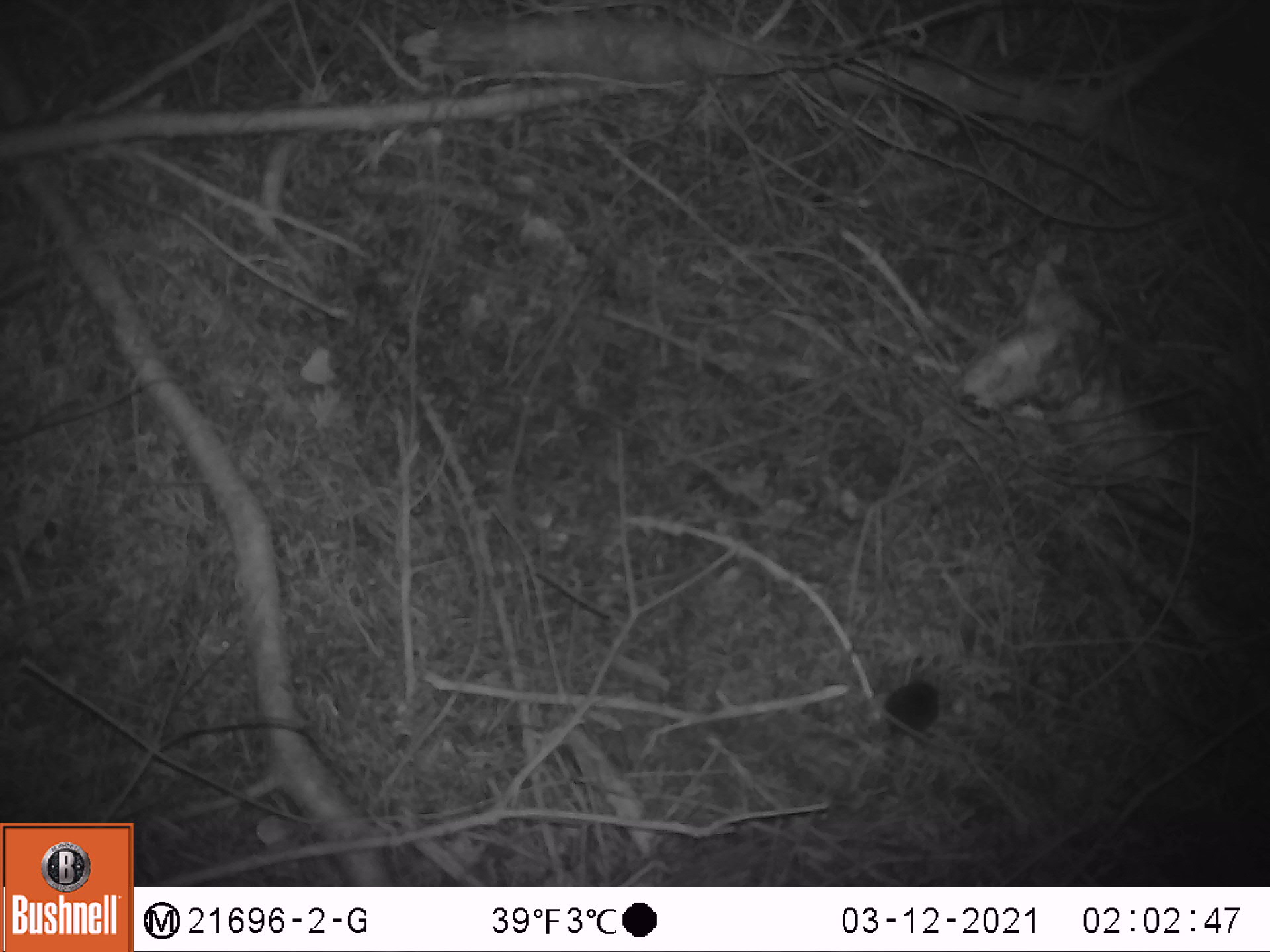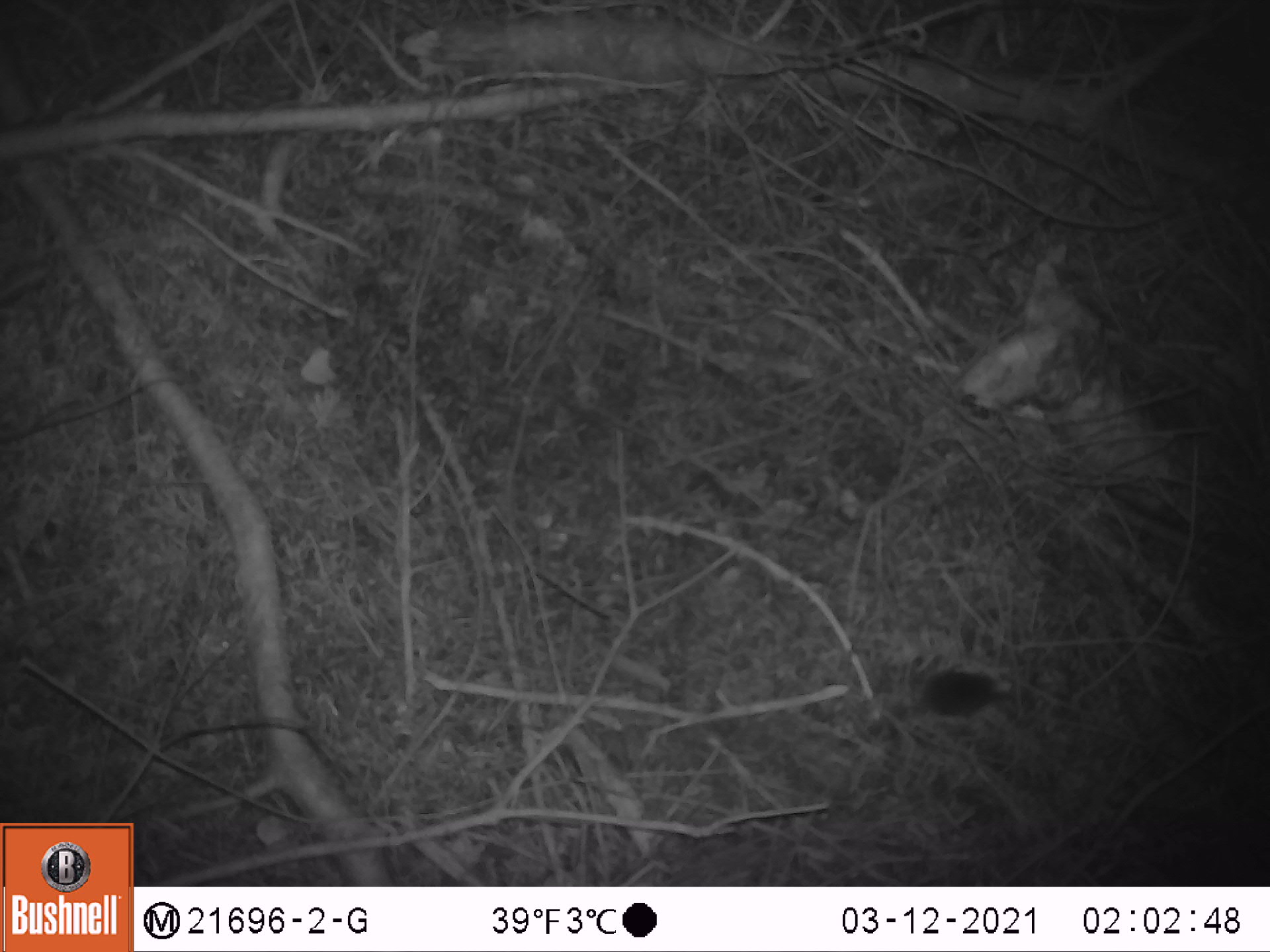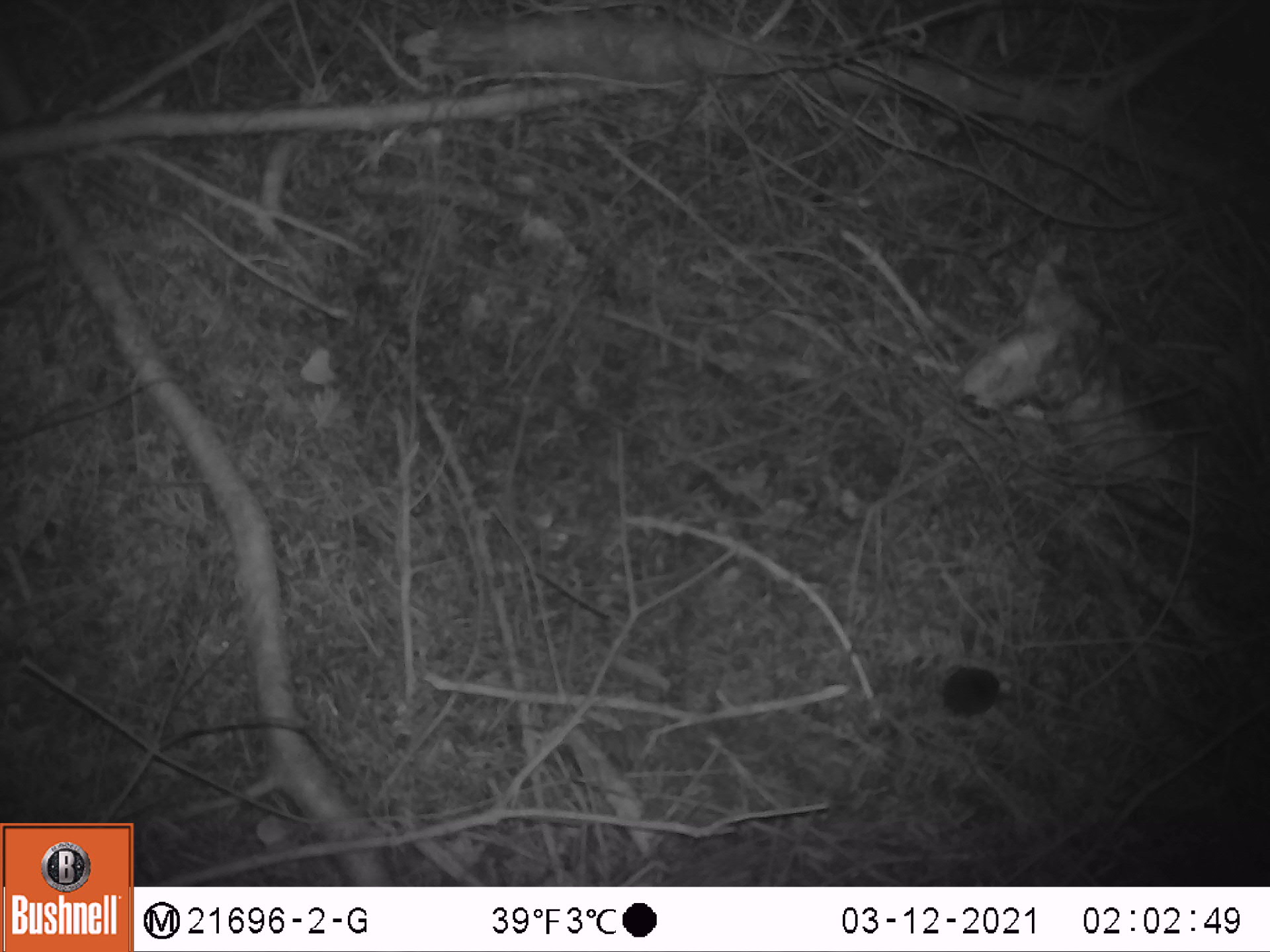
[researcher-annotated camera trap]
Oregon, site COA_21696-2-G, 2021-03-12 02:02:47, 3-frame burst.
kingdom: Animalia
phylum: Chordata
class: Mammalia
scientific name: Mammalia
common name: small mammal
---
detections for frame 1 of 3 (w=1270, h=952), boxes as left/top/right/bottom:
small mammal: 835/631/991/774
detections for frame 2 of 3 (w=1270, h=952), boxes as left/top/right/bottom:
small mammal: 848/616/1100/751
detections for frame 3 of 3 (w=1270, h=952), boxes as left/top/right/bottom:
small mammal: 858/607/1087/750